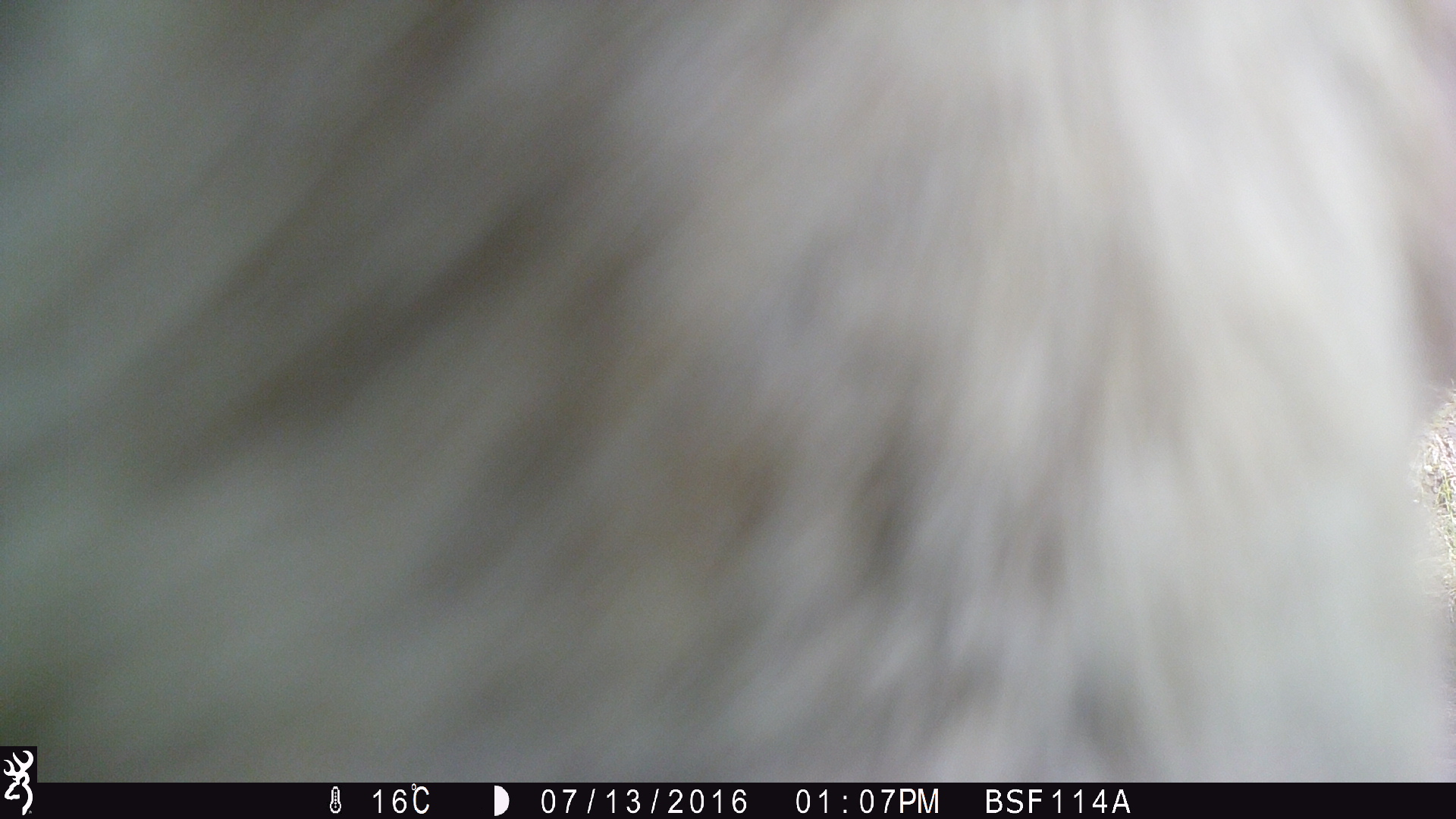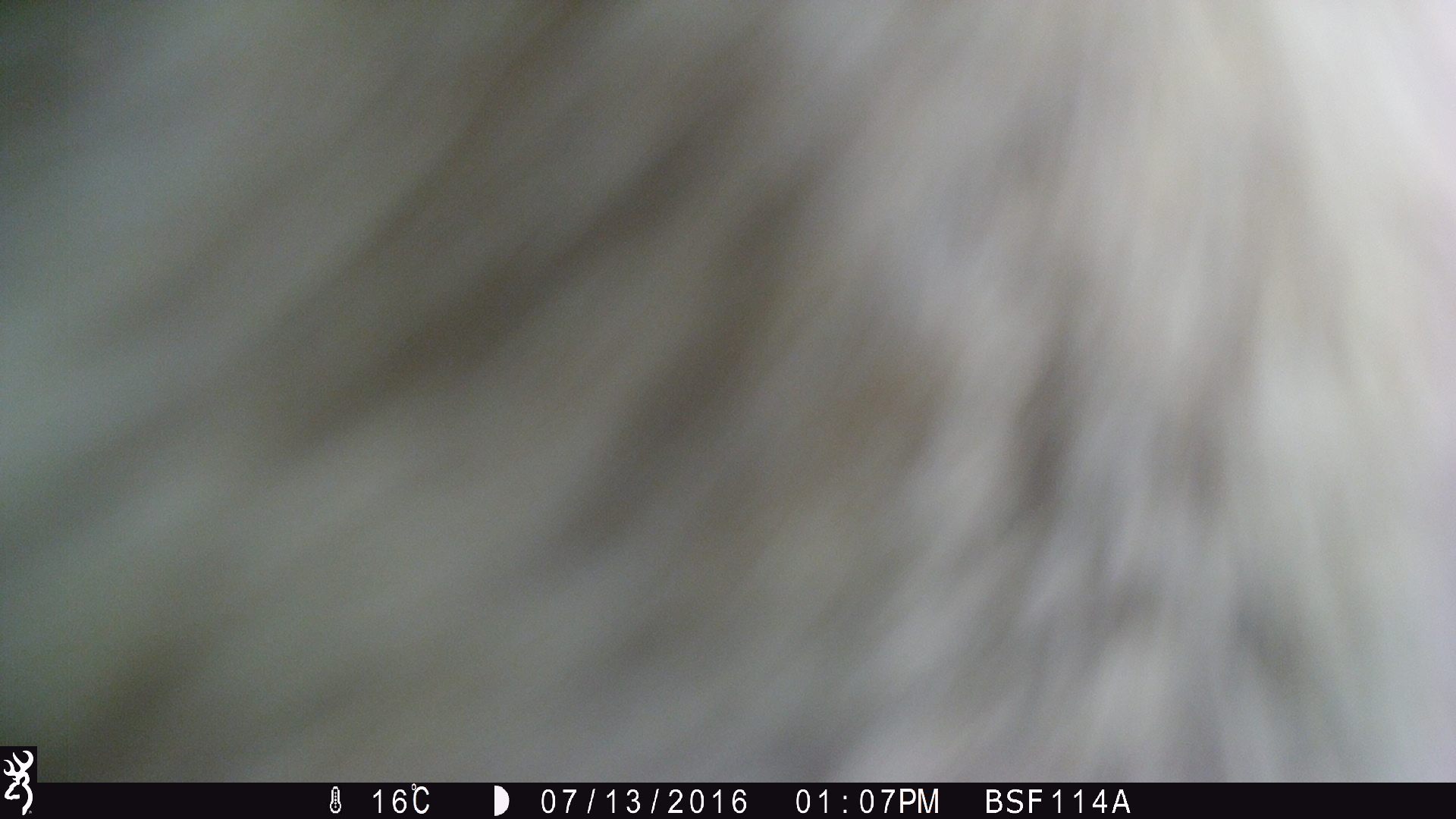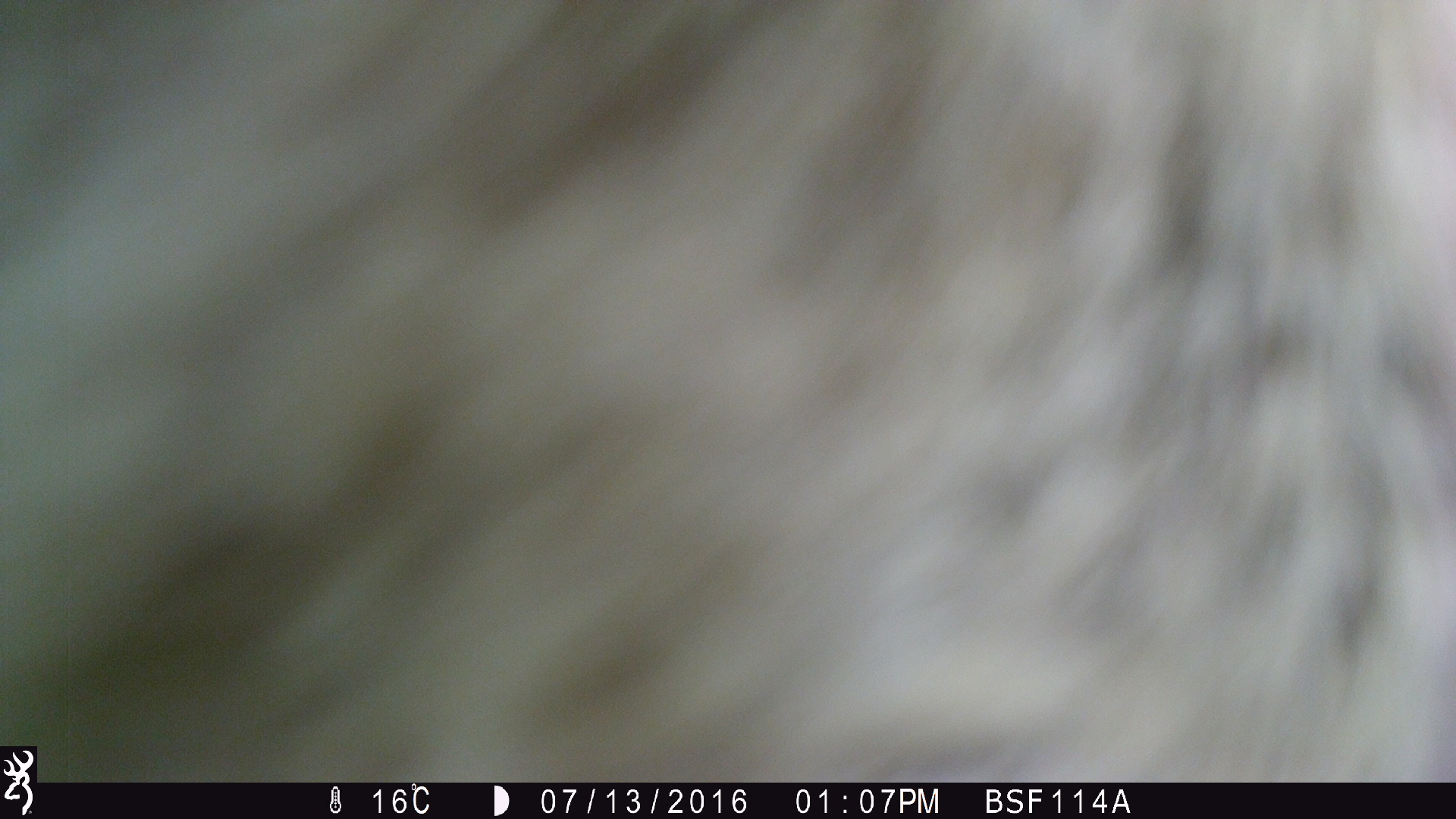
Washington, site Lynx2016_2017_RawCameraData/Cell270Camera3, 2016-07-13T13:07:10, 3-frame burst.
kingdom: Animalia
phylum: Chordata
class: Mammalia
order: Artiodactyla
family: Bovidae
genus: Bos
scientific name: Bos taurus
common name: domestic cattle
Domestic cattle (Bos taurus). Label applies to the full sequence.